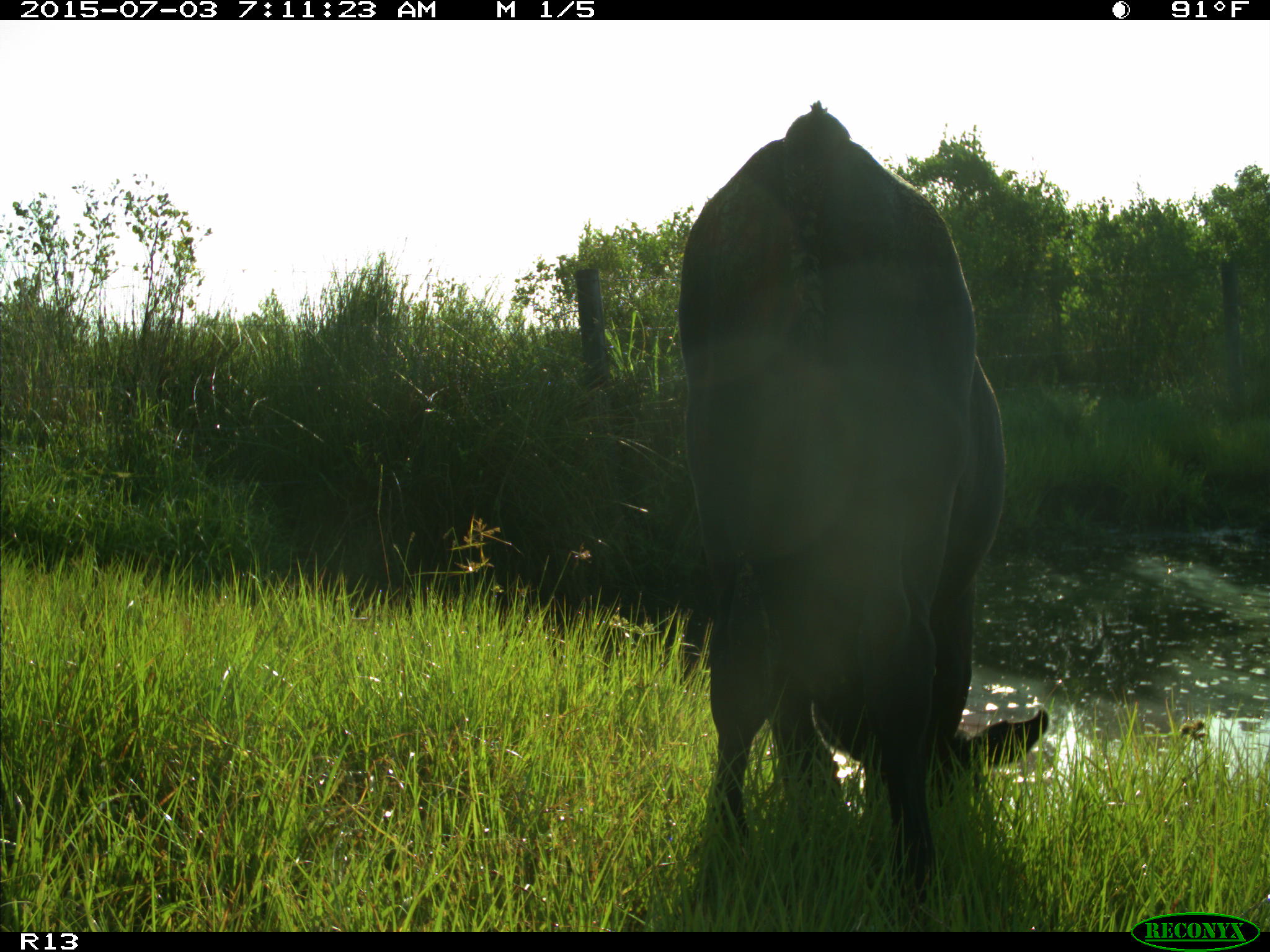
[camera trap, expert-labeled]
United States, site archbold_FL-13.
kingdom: Animalia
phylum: Chordata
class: Mammalia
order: Artiodactyla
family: Bovidae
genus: Bos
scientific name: Bos taurus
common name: domestic cow